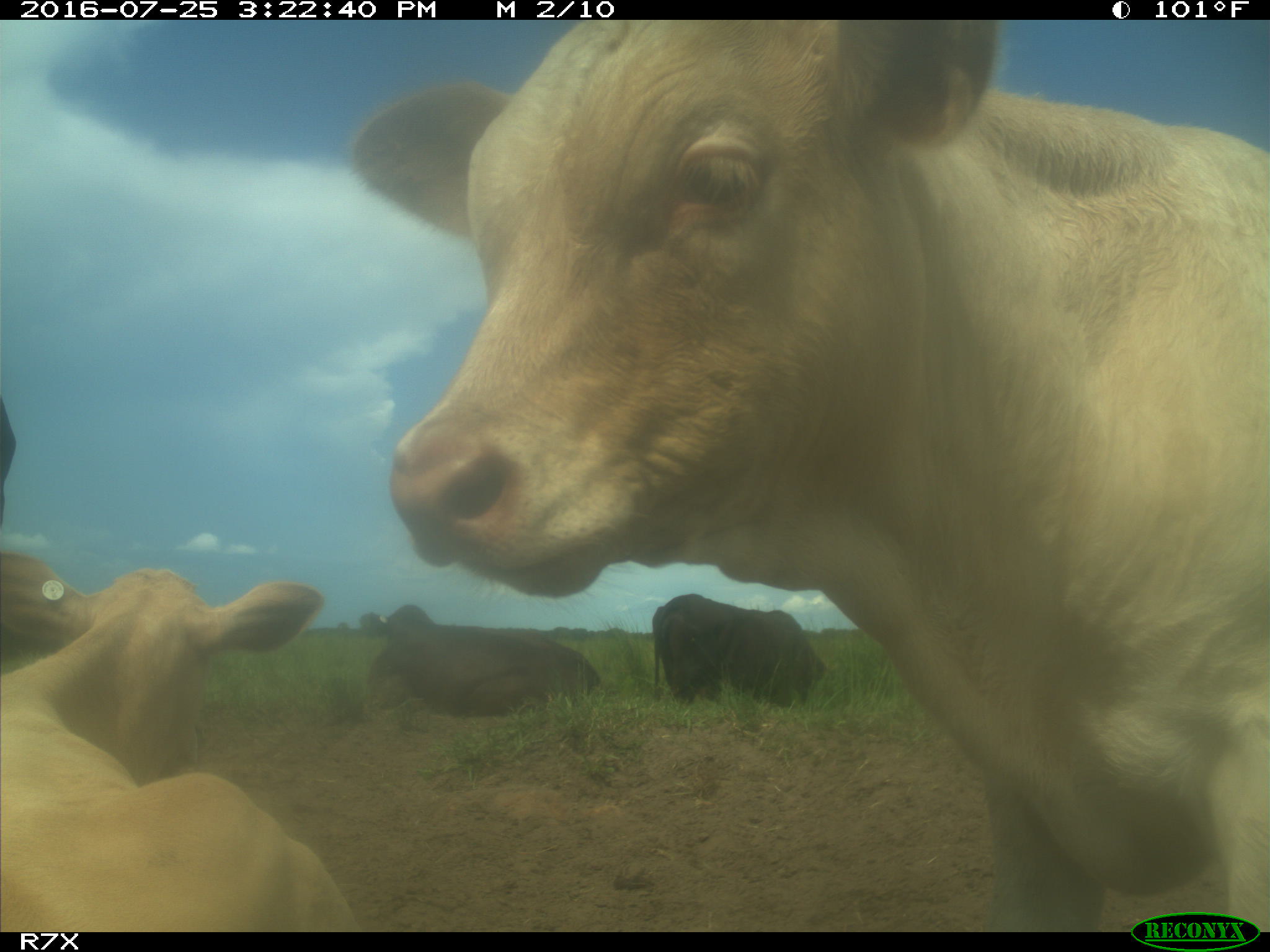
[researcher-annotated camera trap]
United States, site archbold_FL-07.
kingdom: Animalia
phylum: Chordata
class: Mammalia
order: Artiodactyla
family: Bovidae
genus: Bos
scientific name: Bos taurus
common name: domestic cow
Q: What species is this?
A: Bos taurus (domestic cow).